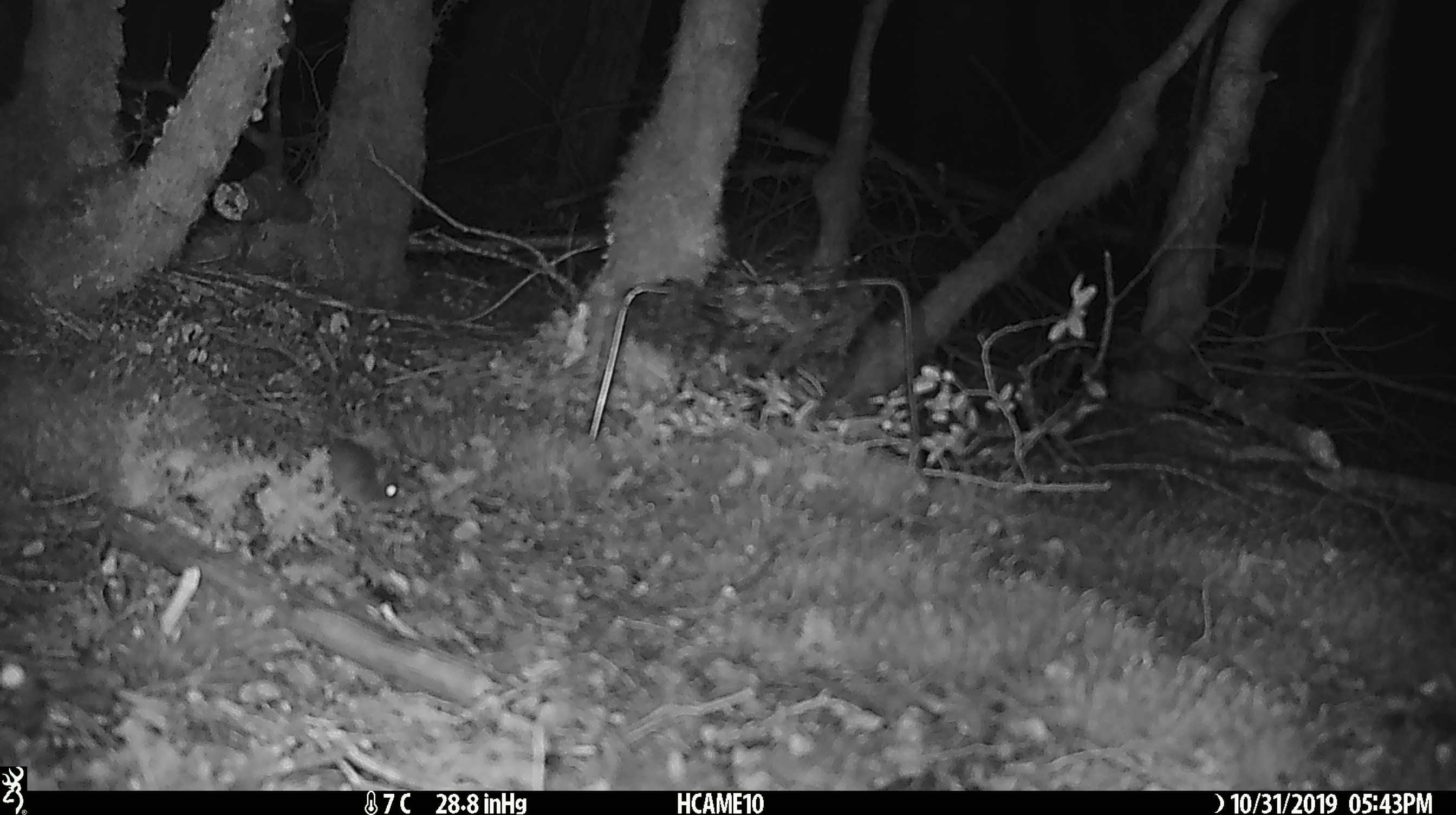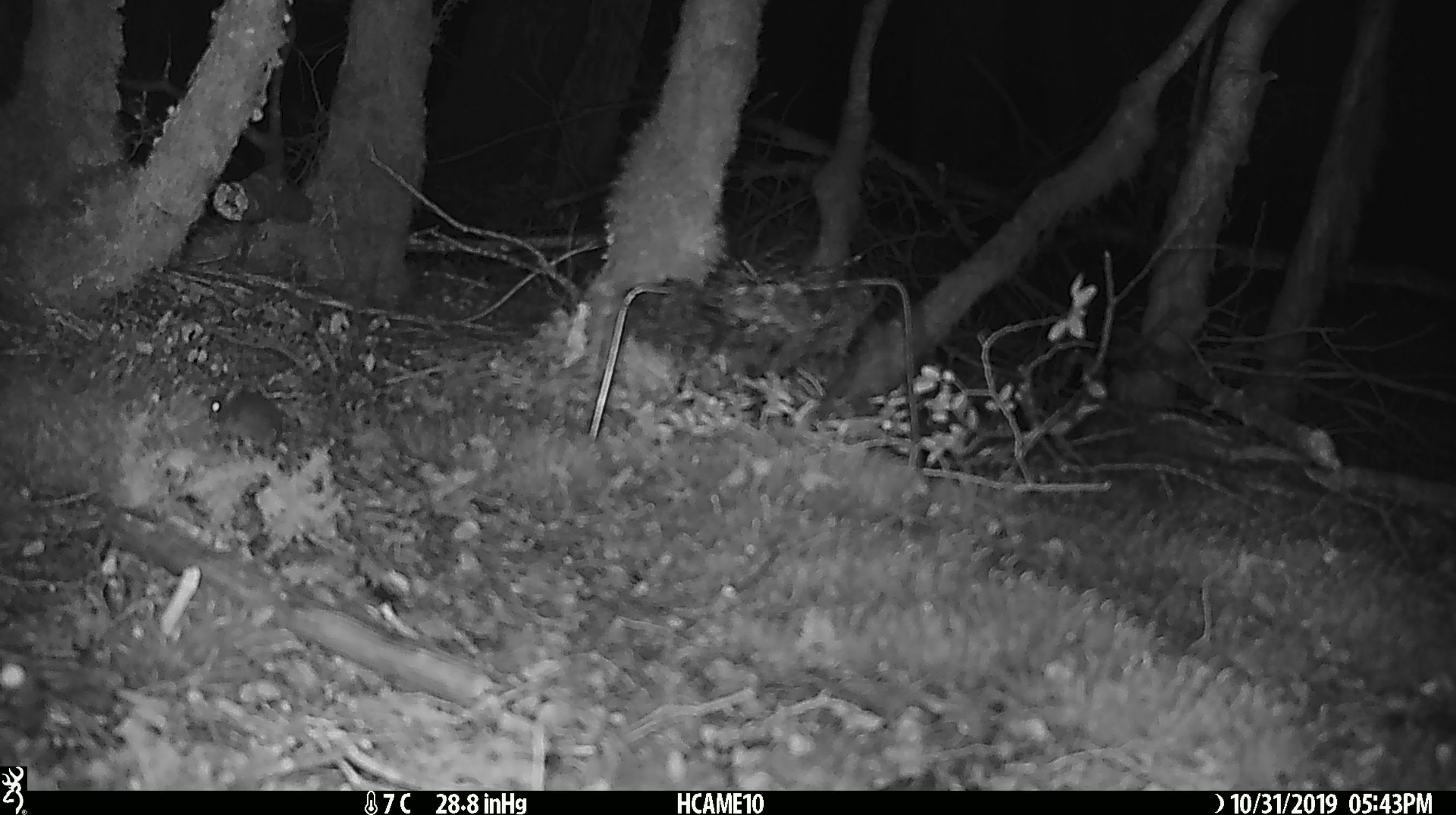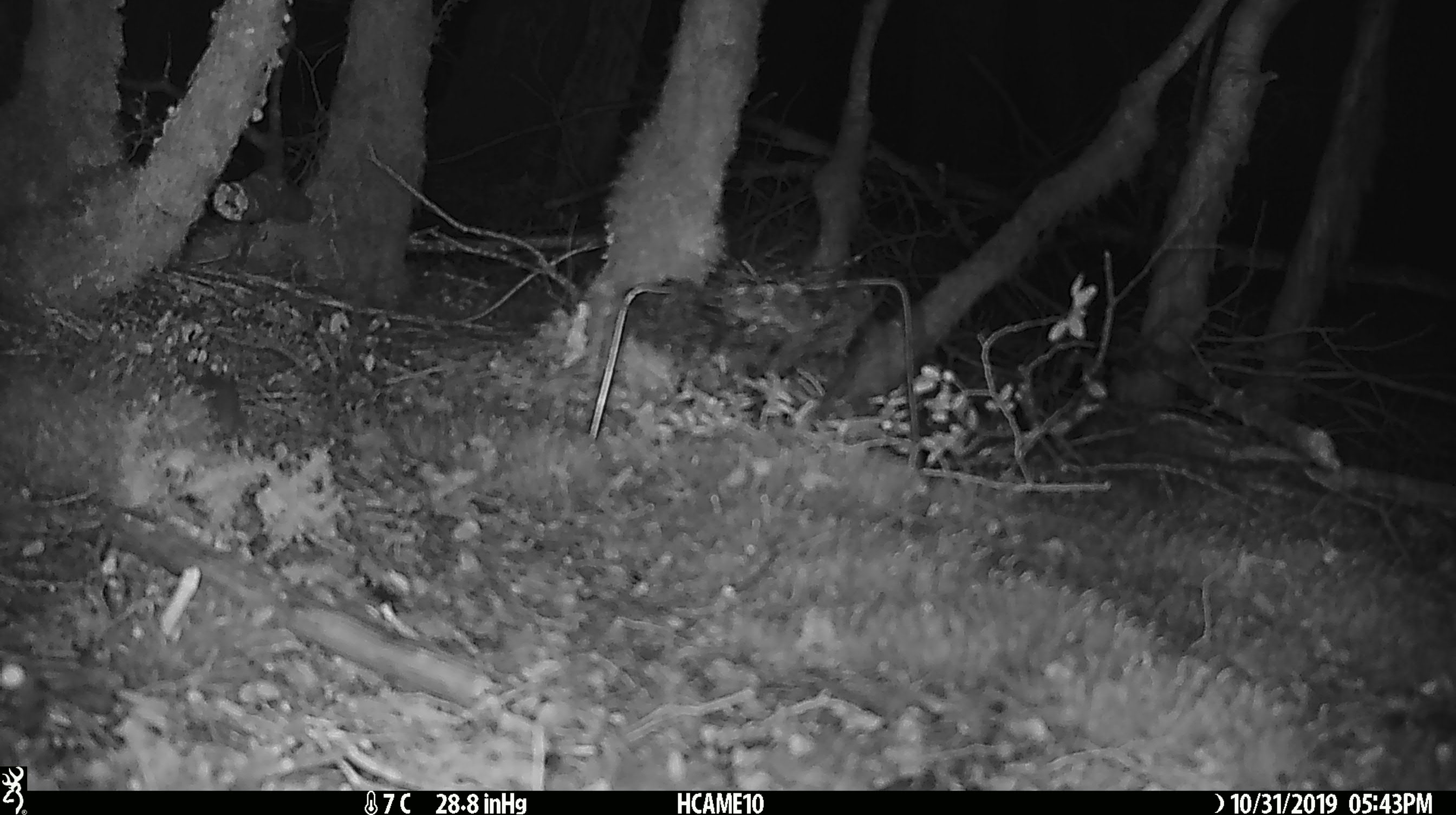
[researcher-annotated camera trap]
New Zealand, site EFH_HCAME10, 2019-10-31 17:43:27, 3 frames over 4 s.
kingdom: Animalia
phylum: Chordata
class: Mammalia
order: Rodentia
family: Muridae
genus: Mus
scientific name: Mus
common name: mouse